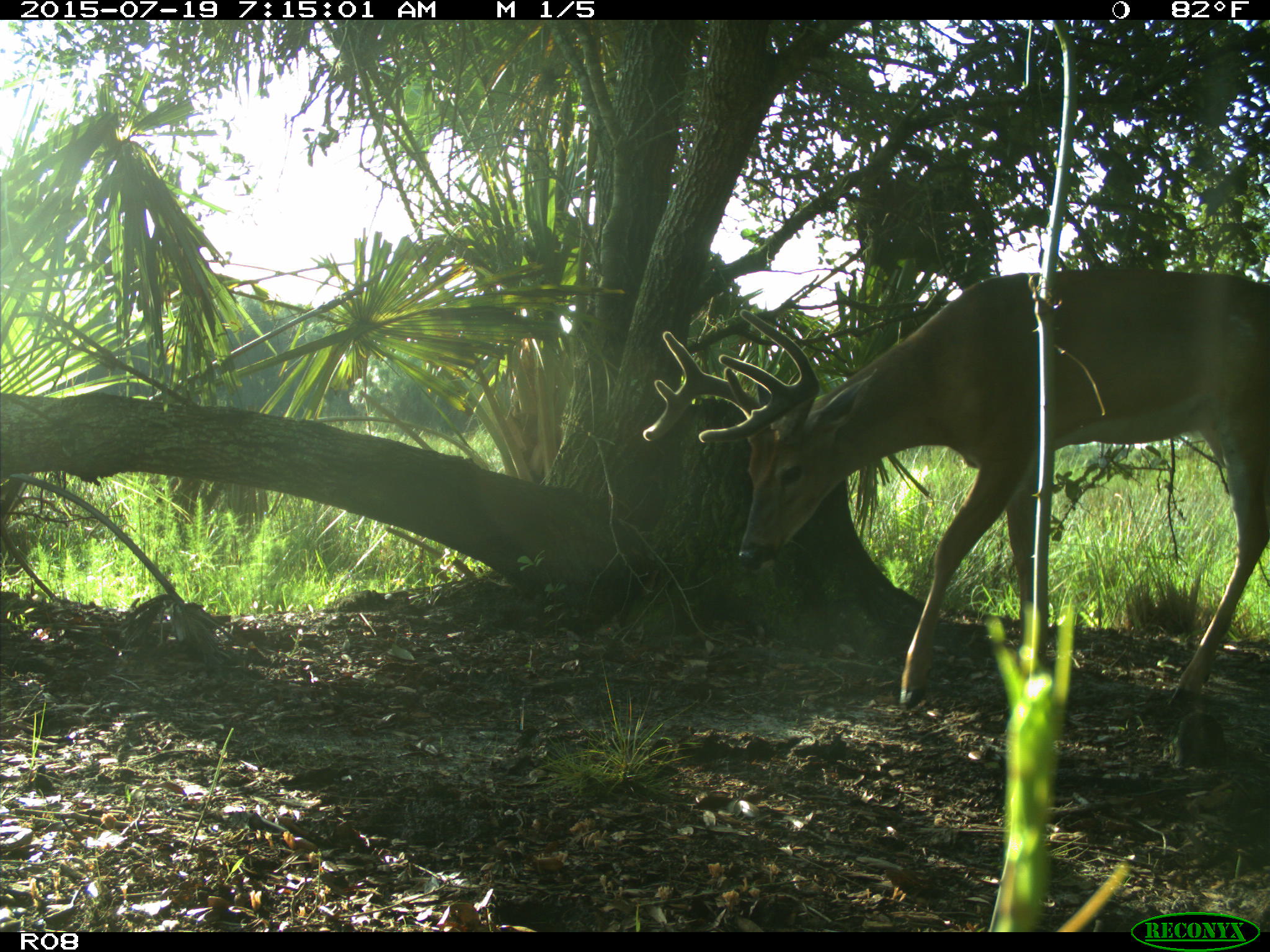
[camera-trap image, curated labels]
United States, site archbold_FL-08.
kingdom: Animalia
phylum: Chordata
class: Mammalia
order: Artiodactyla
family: Cervidae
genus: Odocoileus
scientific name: Odocoileus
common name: deer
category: unidentified deer